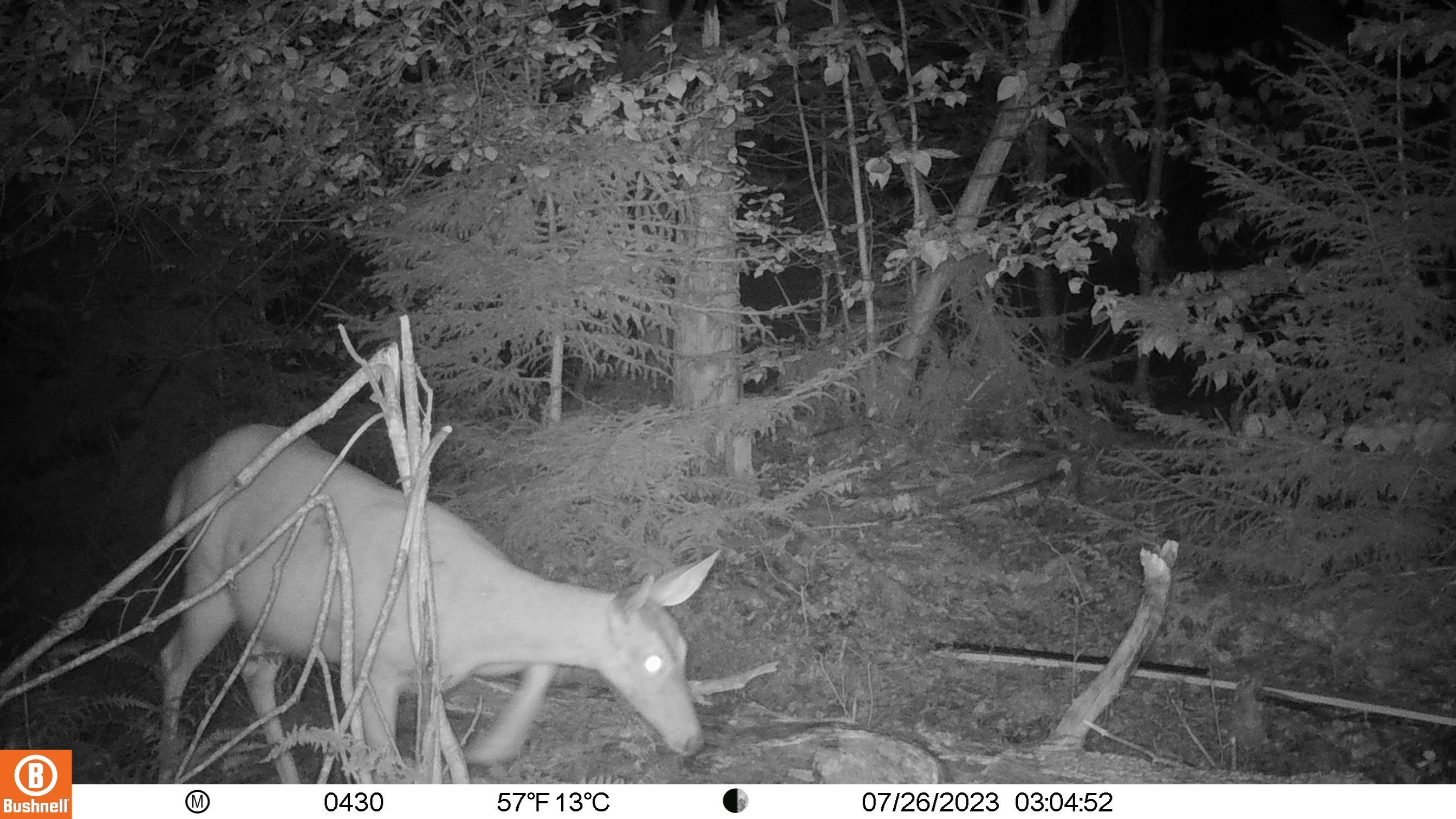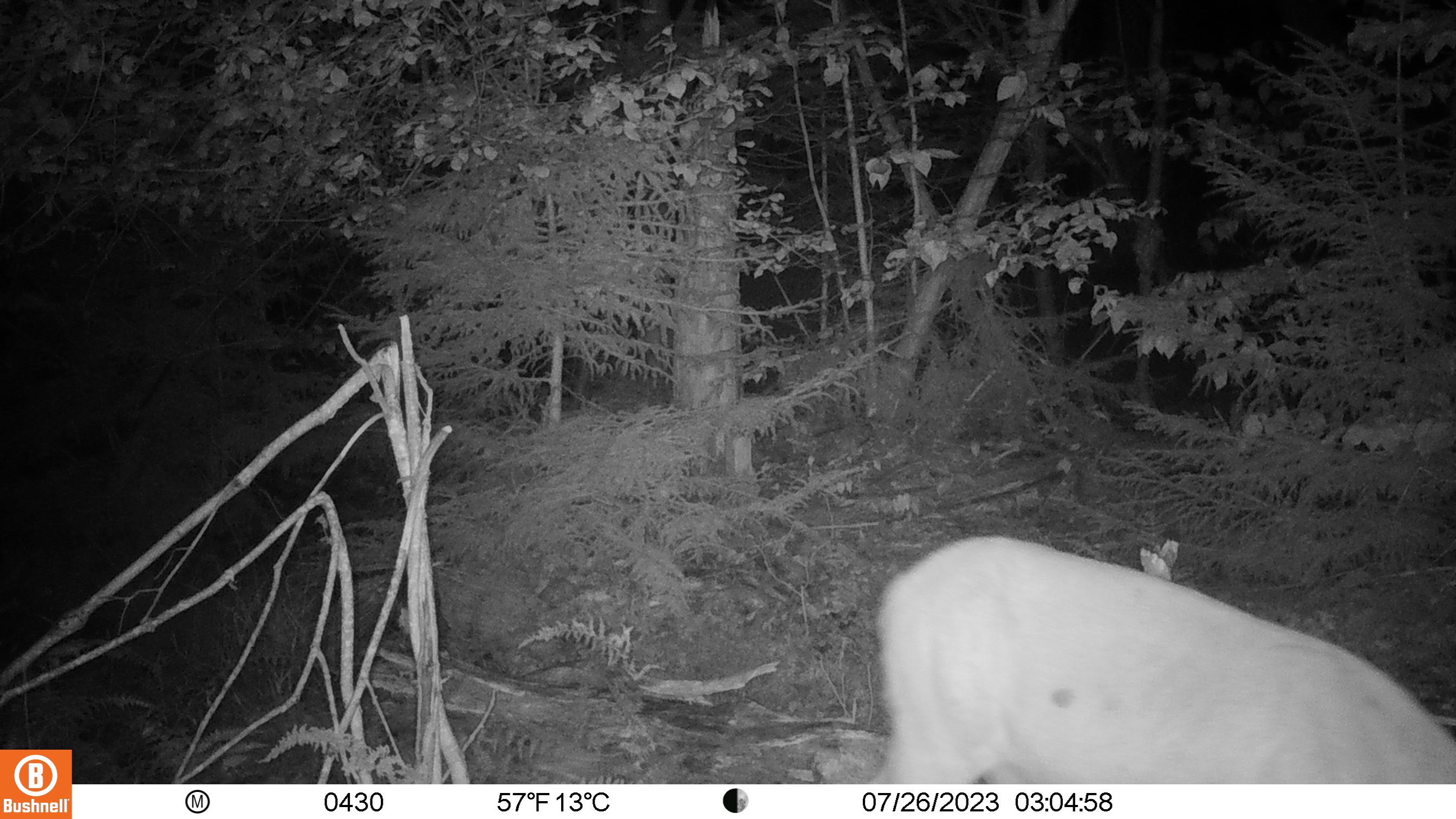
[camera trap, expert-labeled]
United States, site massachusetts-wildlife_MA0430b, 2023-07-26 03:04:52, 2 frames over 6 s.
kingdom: Animalia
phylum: Chordata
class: Mammalia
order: Artiodactyla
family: Cervidae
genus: Odocoileus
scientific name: Odocoileus virginianus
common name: white-tailed deer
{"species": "white-tailed deer (Odocoileus virginianus)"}